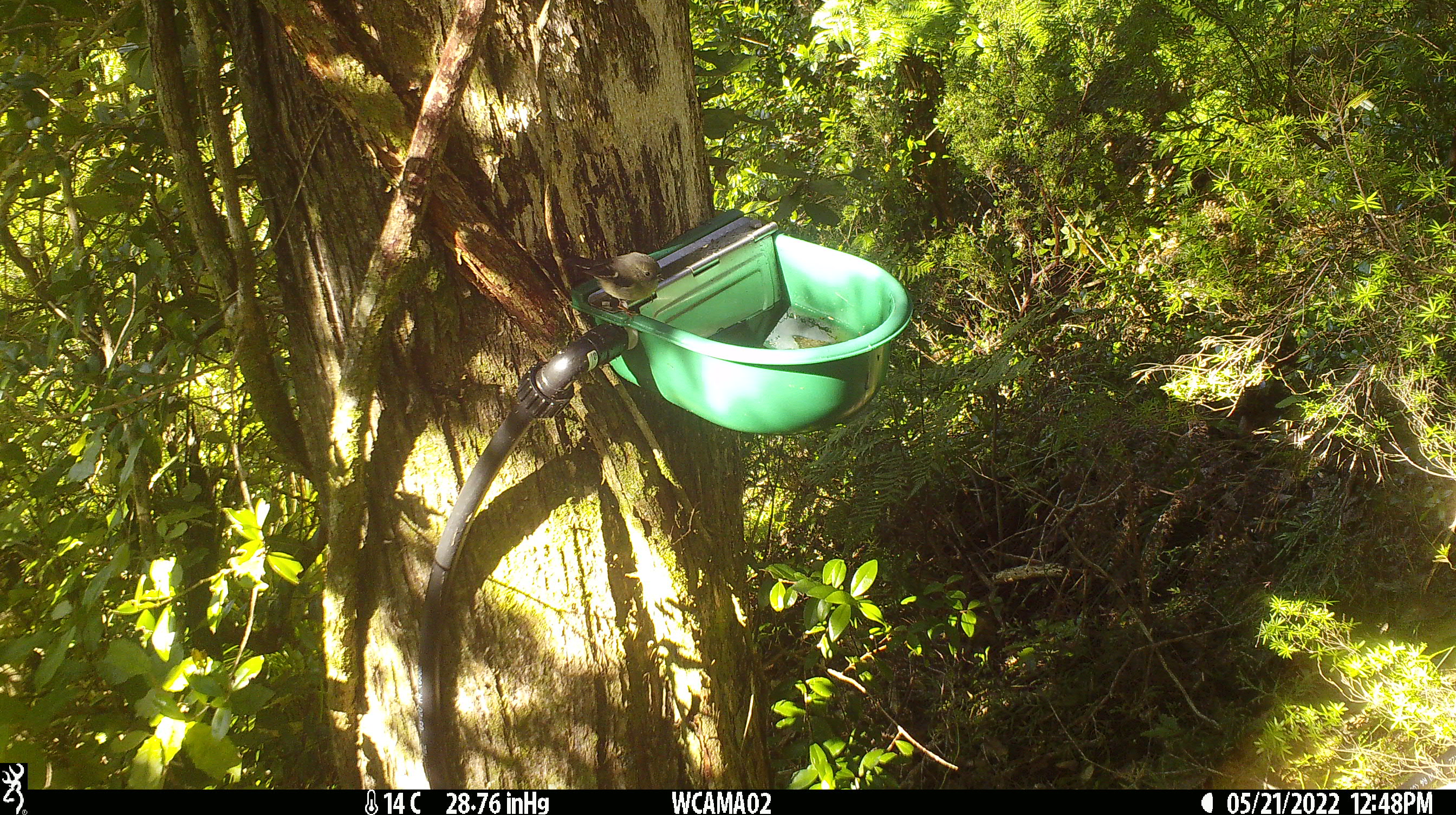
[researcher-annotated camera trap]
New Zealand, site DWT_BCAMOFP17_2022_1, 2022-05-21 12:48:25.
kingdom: Animalia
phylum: Chordata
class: Aves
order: Passeriformes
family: Petroicidae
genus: Petroica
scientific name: Petroica macrocephala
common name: tomtit